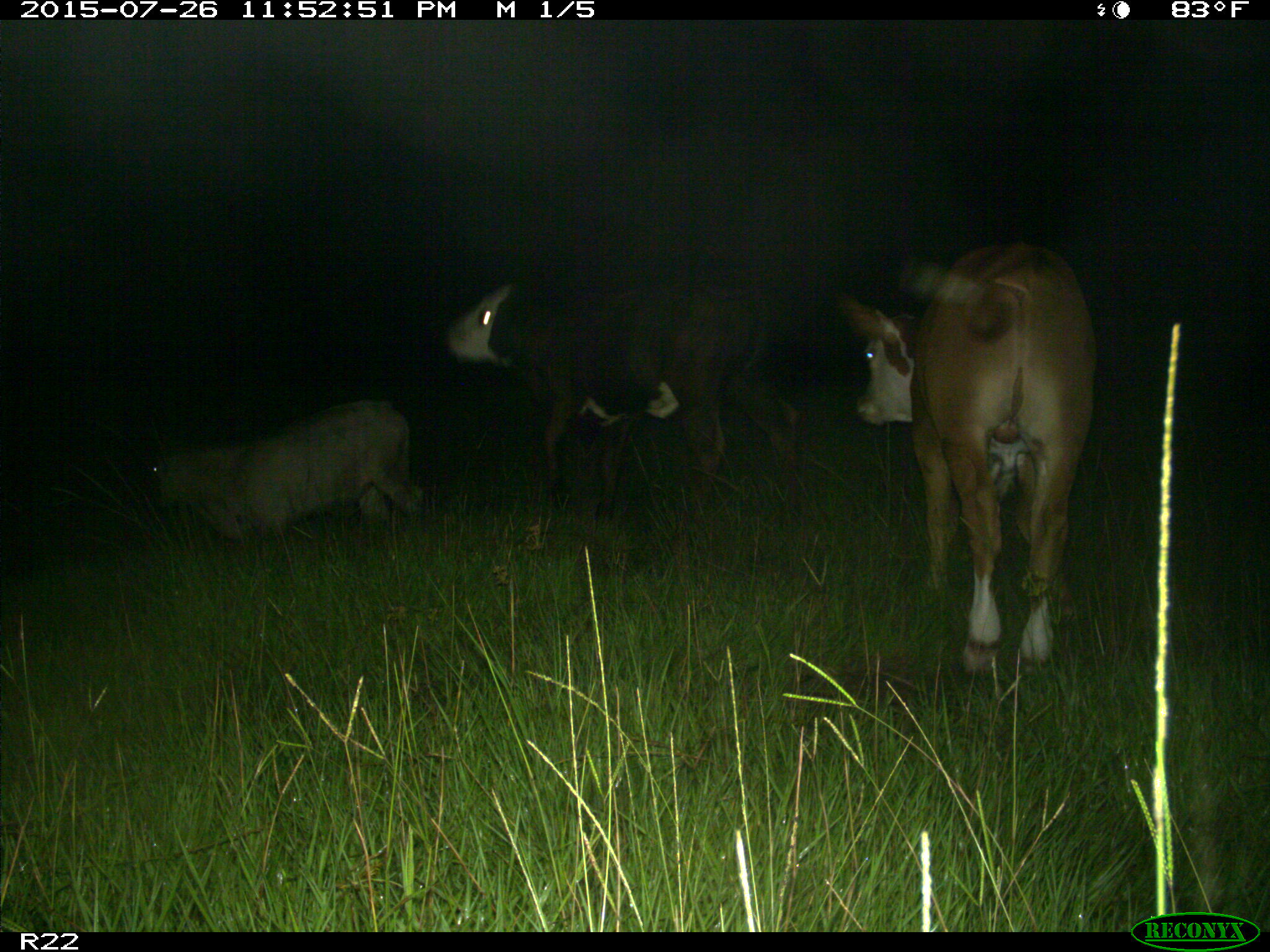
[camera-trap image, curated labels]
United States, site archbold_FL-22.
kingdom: Animalia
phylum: Chordata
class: Mammalia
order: Artiodactyla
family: Bovidae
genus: Bos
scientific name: Bos taurus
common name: domestic cow